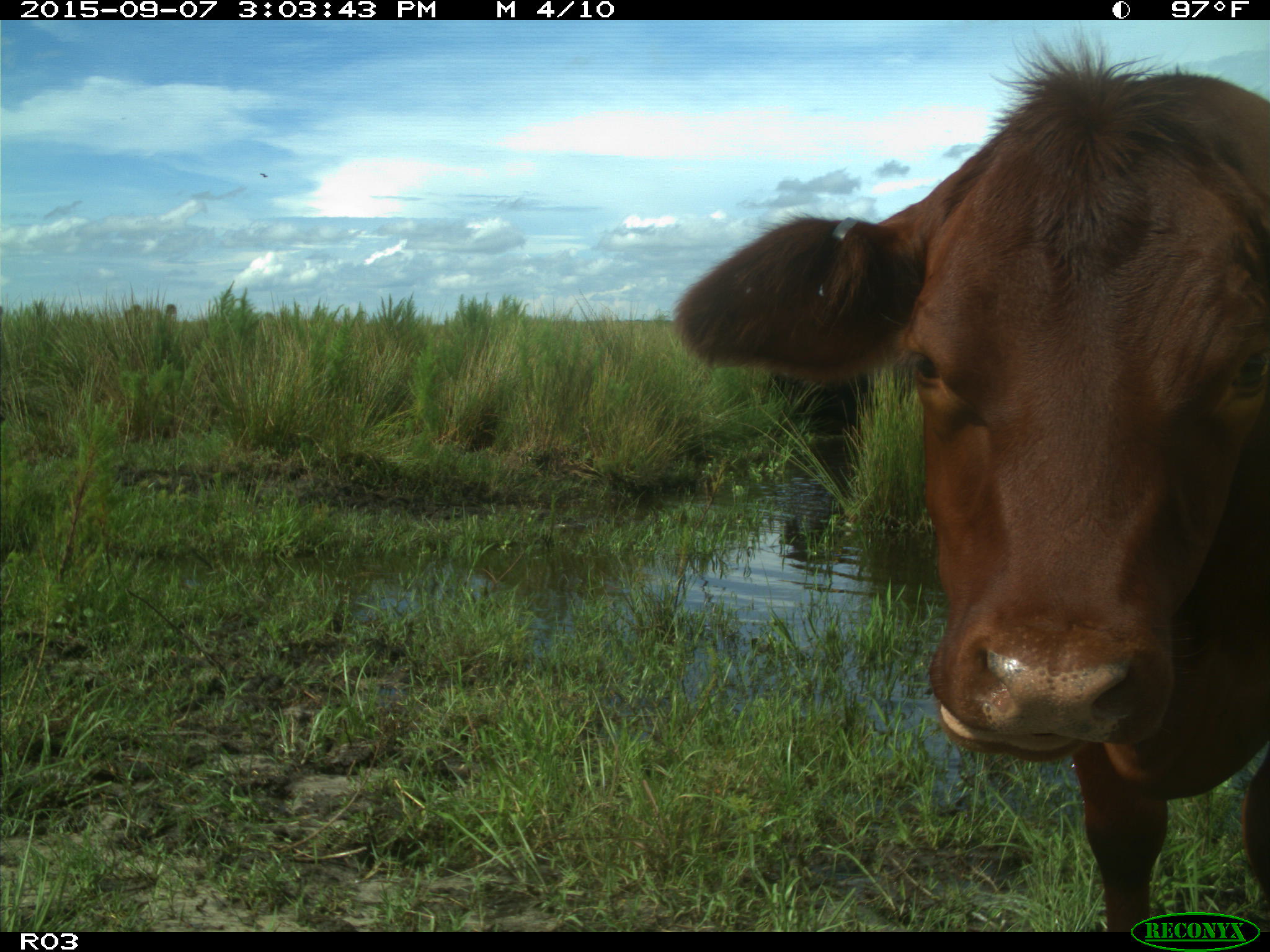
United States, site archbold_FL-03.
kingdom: Animalia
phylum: Chordata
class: Mammalia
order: Artiodactyla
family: Bovidae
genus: Bos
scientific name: Bos taurus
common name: domestic cow